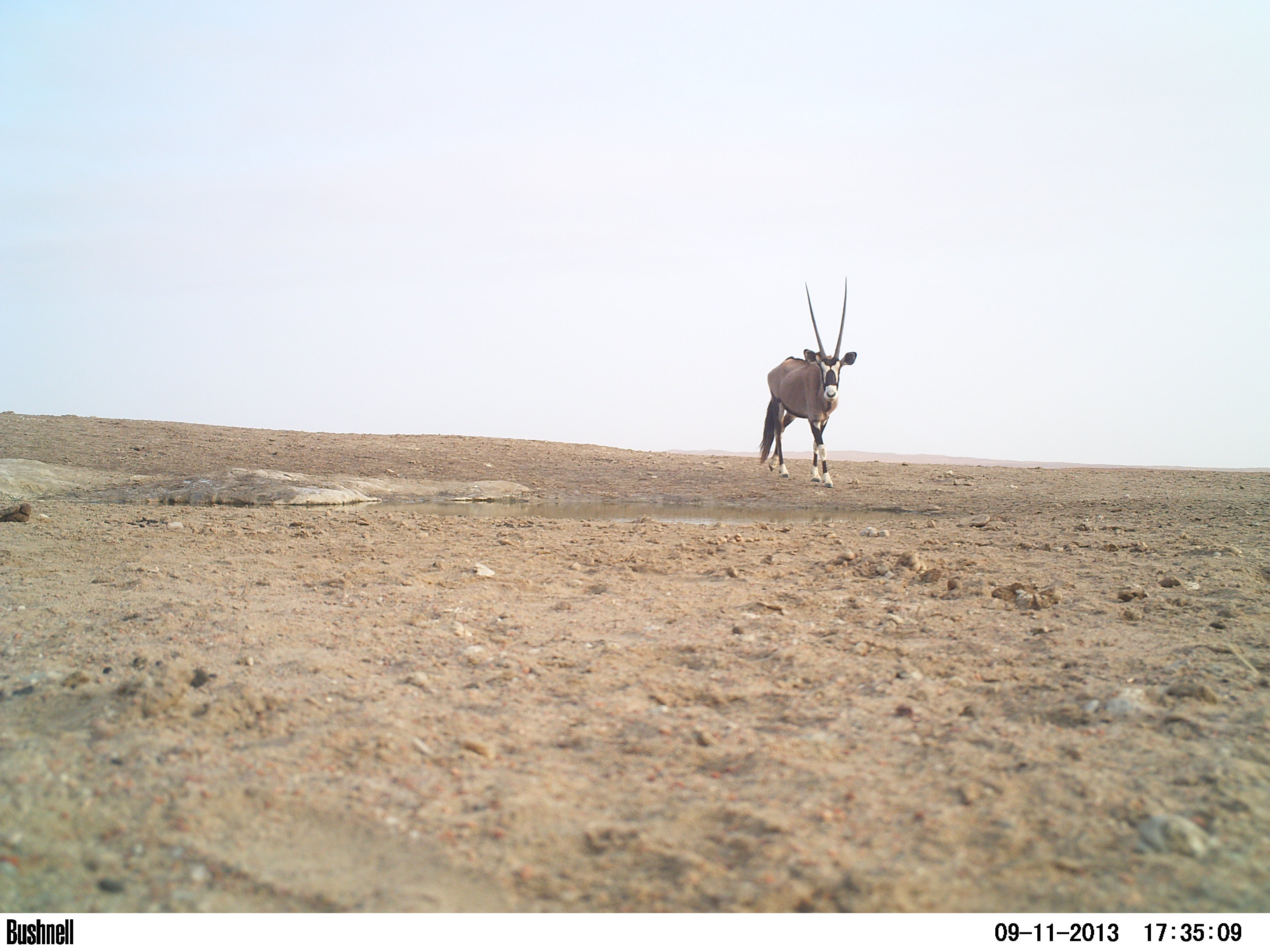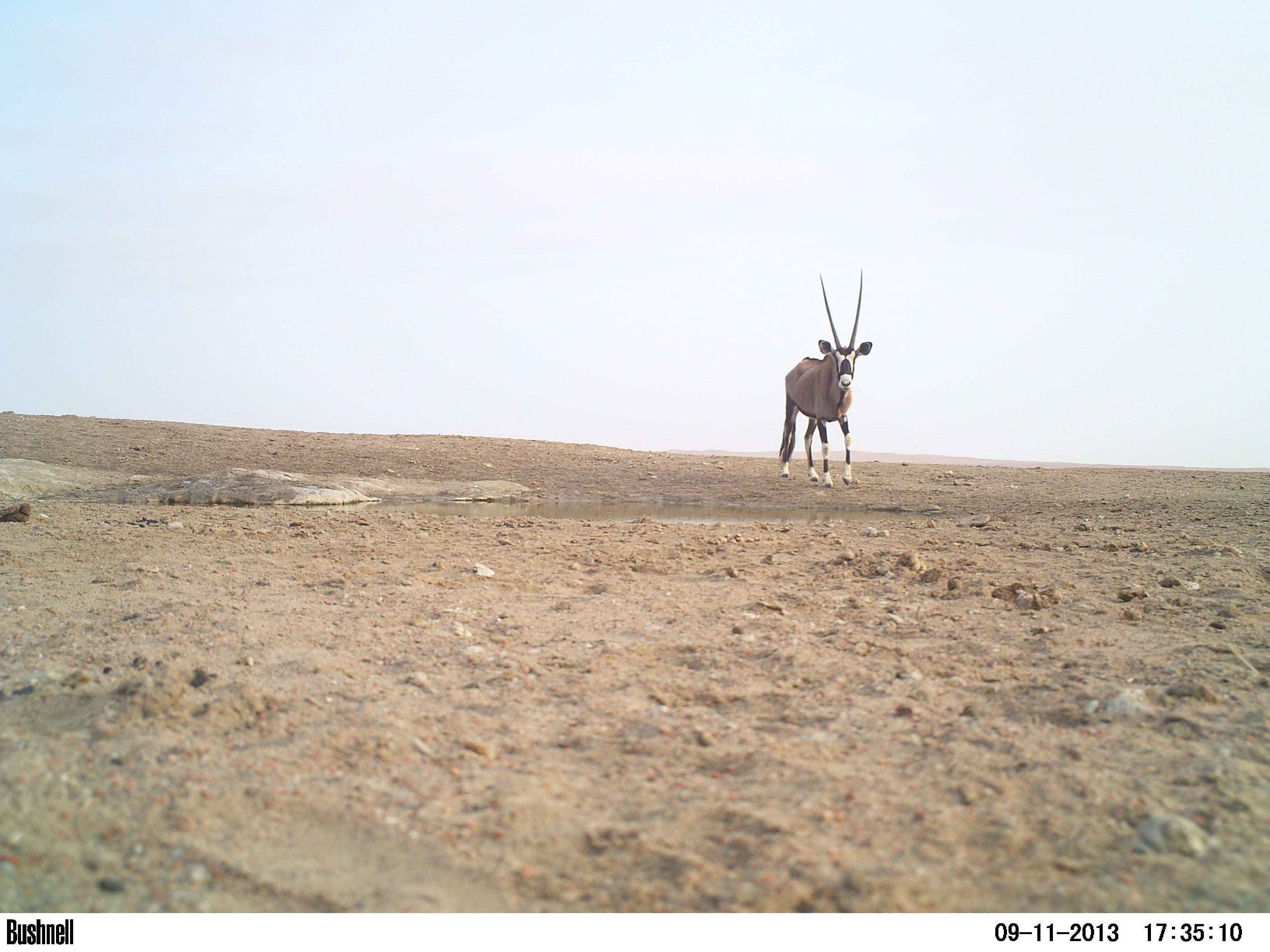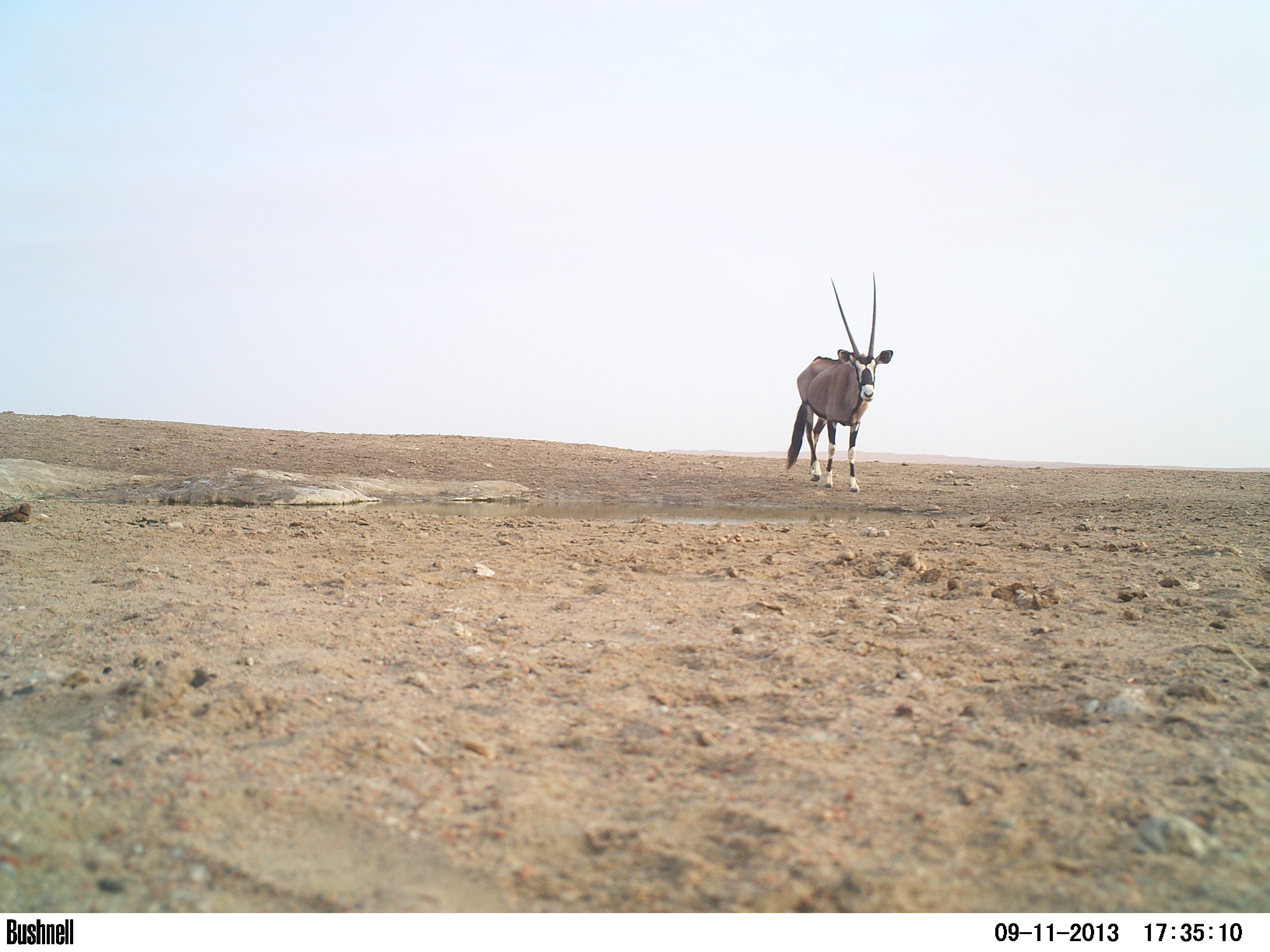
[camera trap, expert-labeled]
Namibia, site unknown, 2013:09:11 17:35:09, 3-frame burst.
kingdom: Animalia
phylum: Chordata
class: Mammalia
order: Artiodactyla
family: Bovidae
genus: Oryx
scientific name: Oryx gazella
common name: gemsbok